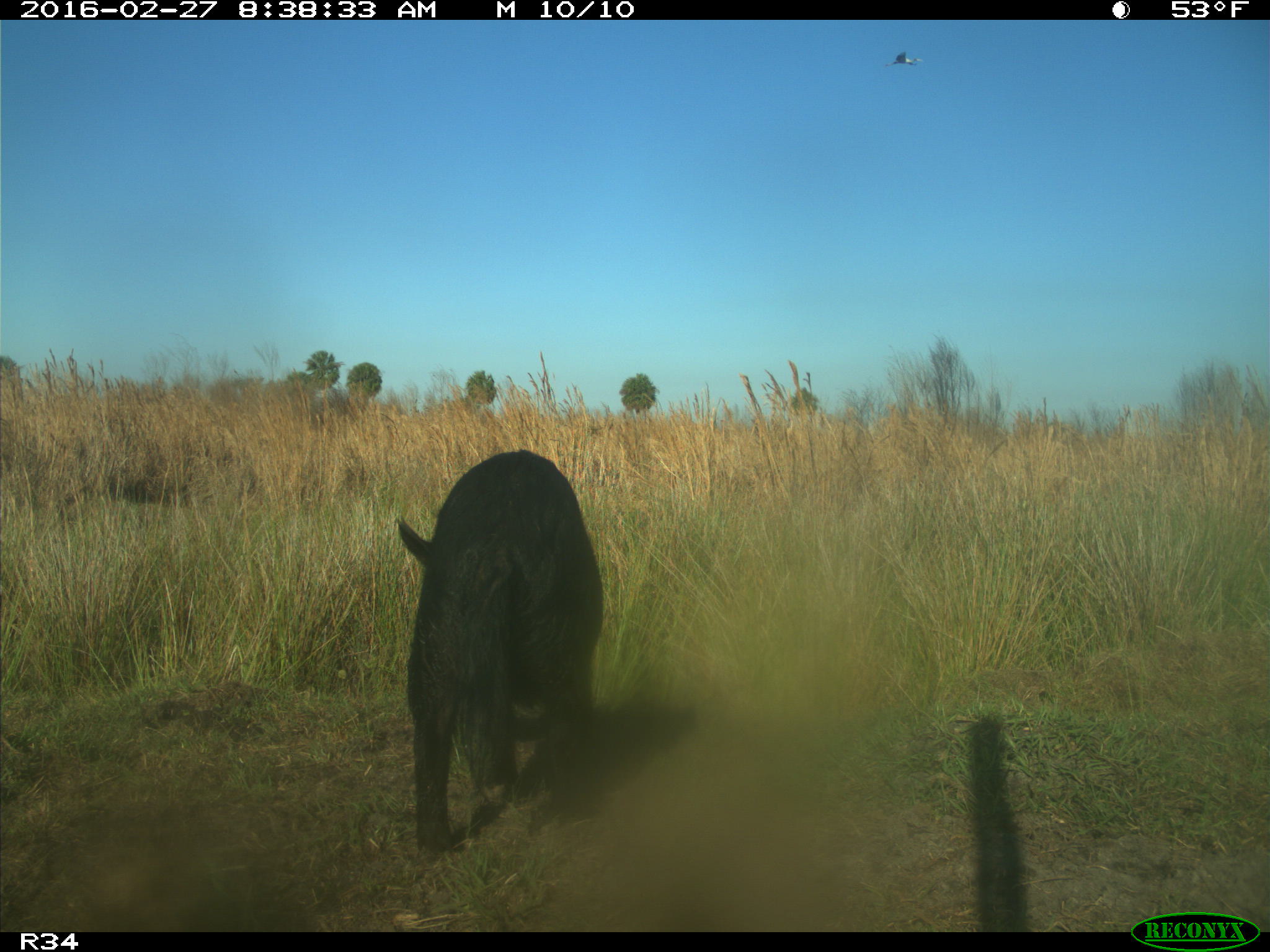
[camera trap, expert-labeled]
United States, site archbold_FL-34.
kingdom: Animalia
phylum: Chordata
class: Mammalia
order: Artiodactyla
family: Suidae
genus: Sus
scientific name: Sus scrofa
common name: wild boar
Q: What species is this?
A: Sus scrofa (wild boar).